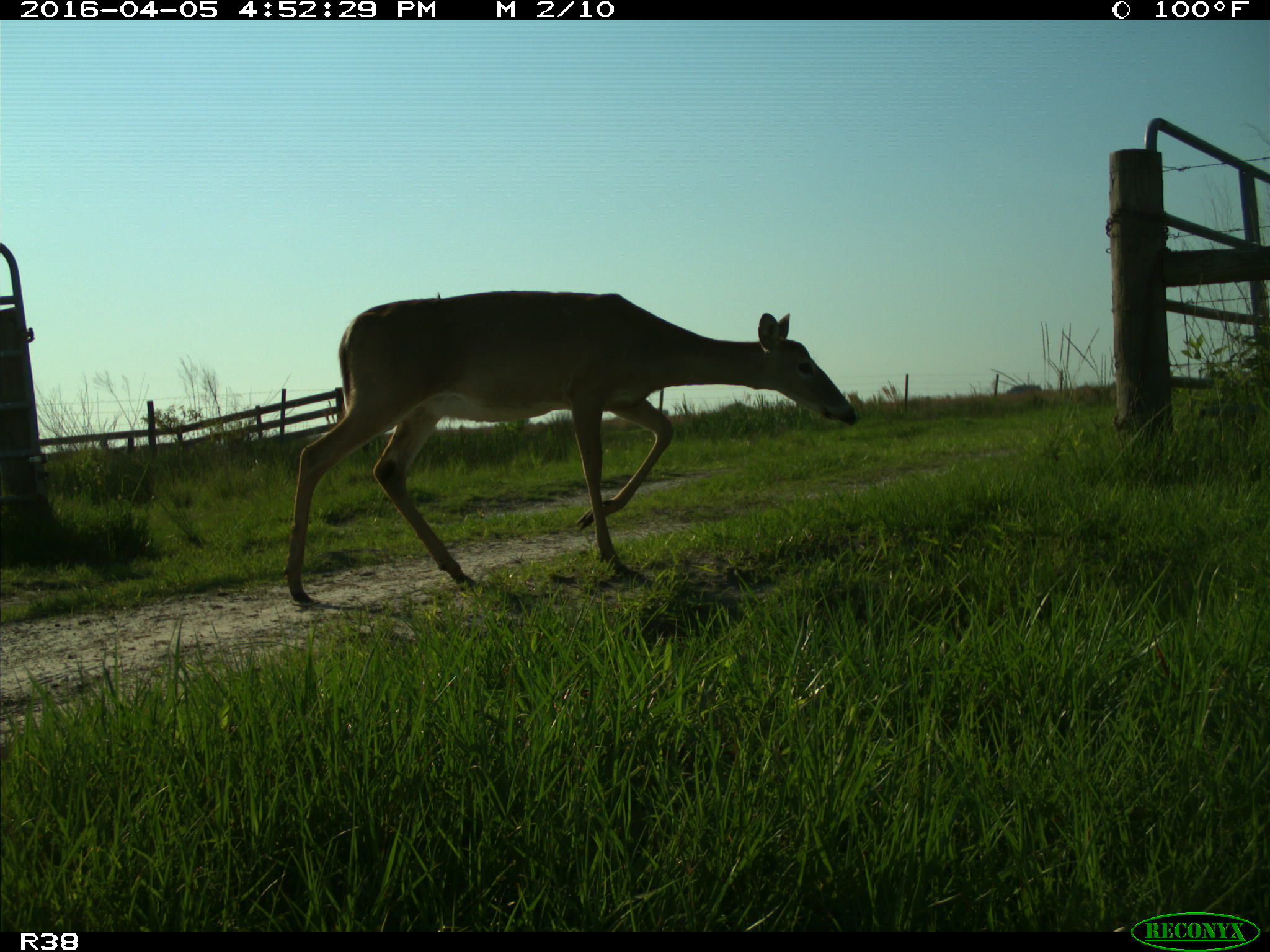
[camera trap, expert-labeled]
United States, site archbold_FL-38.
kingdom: Animalia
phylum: Chordata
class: Mammalia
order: Artiodactyla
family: Cervidae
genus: Odocoileus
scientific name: Odocoileus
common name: deer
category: unidentified deer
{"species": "unidentified deer (deer) (Odocoileus)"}